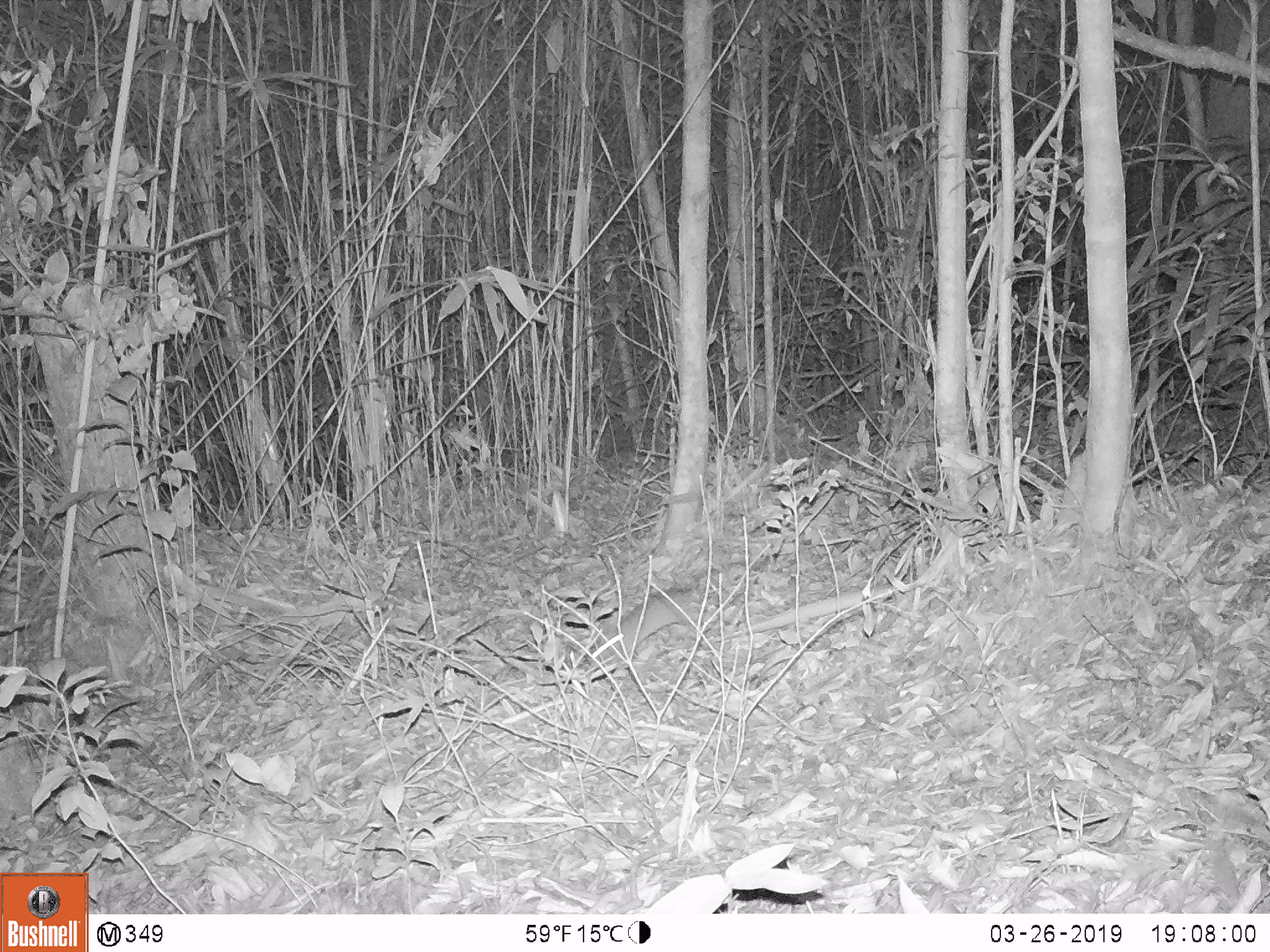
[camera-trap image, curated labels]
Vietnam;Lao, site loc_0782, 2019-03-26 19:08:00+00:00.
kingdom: Animalia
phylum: Chordata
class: Mammalia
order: Rodentia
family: Muridae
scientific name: Muridae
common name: old-world mice and rats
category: unidentified murid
Unidentified murid (old-world mice and rats) (Muridae). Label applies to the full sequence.